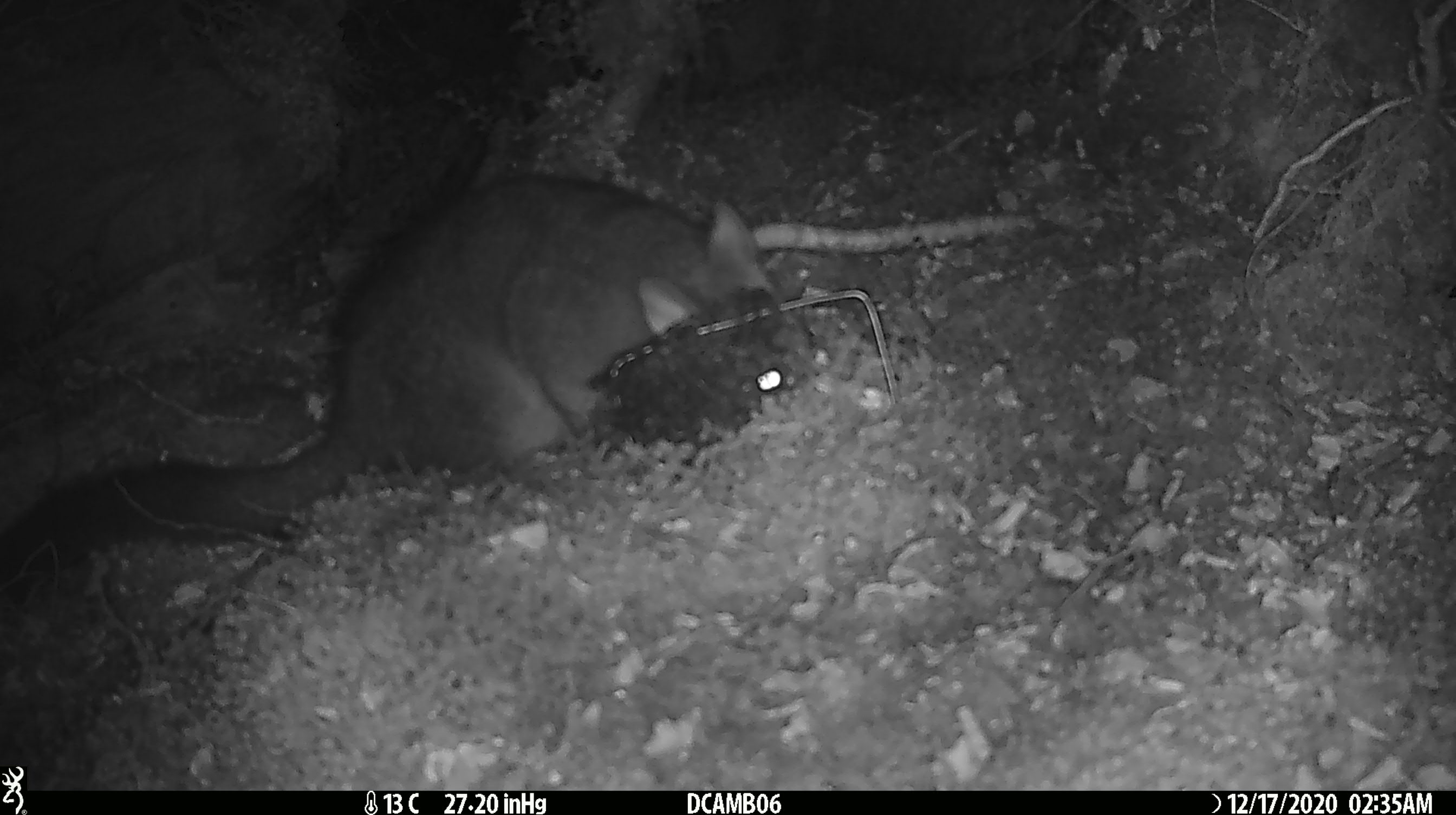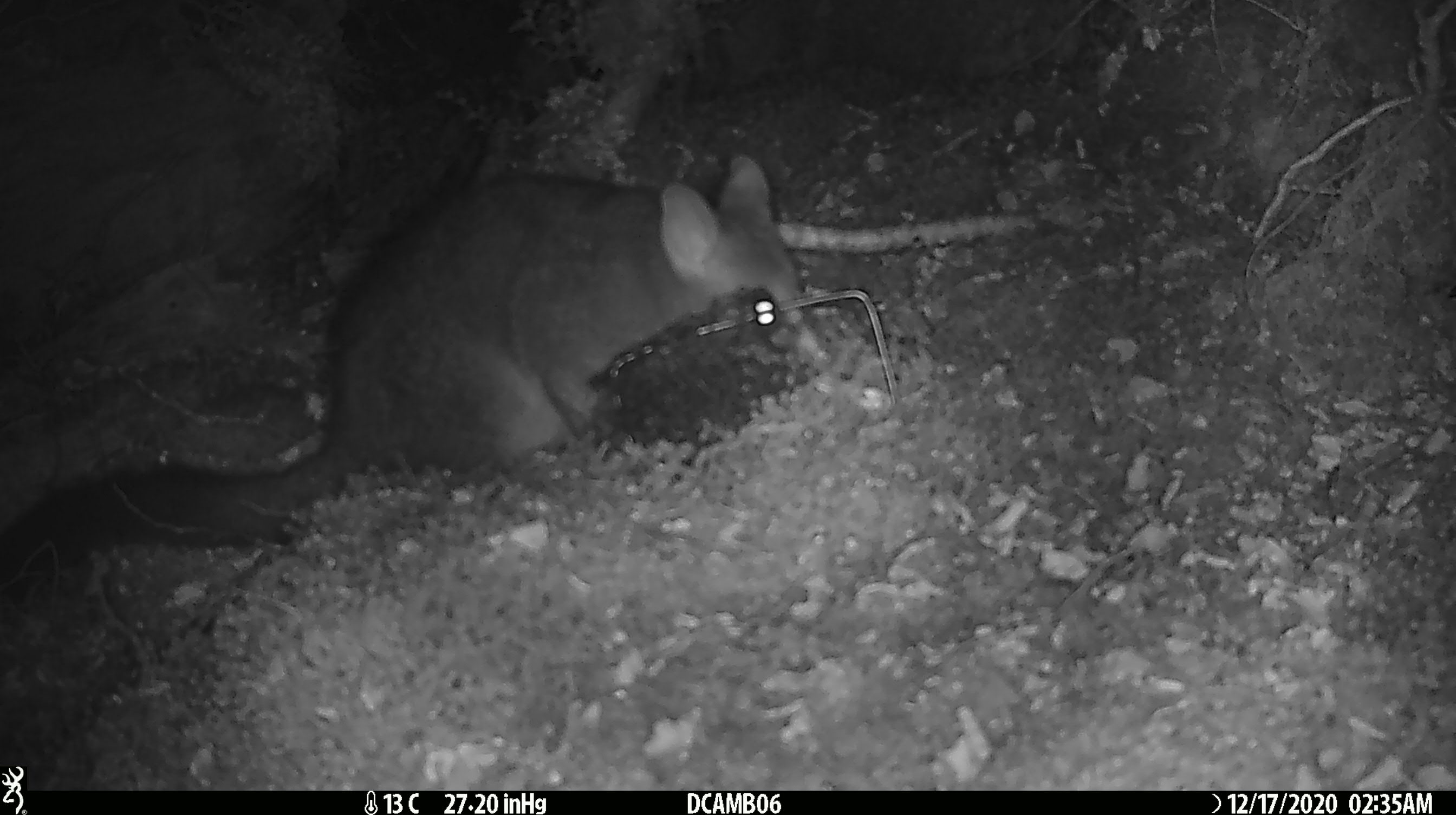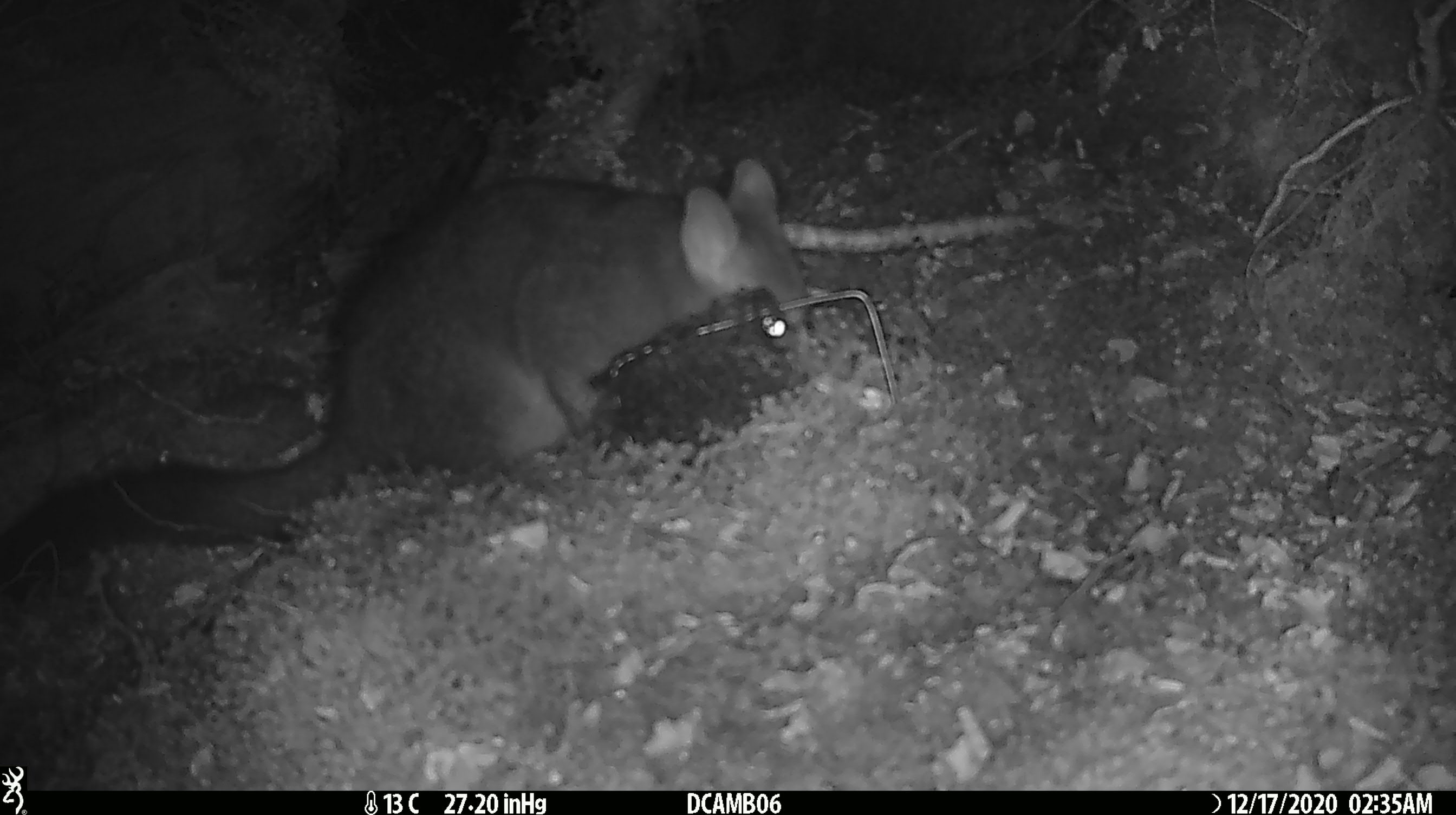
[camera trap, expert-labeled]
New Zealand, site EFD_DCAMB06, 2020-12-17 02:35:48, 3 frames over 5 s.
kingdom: Animalia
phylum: Chordata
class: Mammalia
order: Diprotodontia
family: Phalangeridae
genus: Trichosurus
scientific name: Trichosurus vulpecula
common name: common brushtail possum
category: possum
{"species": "possum (common brushtail possum) (Trichosurus vulpecula)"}